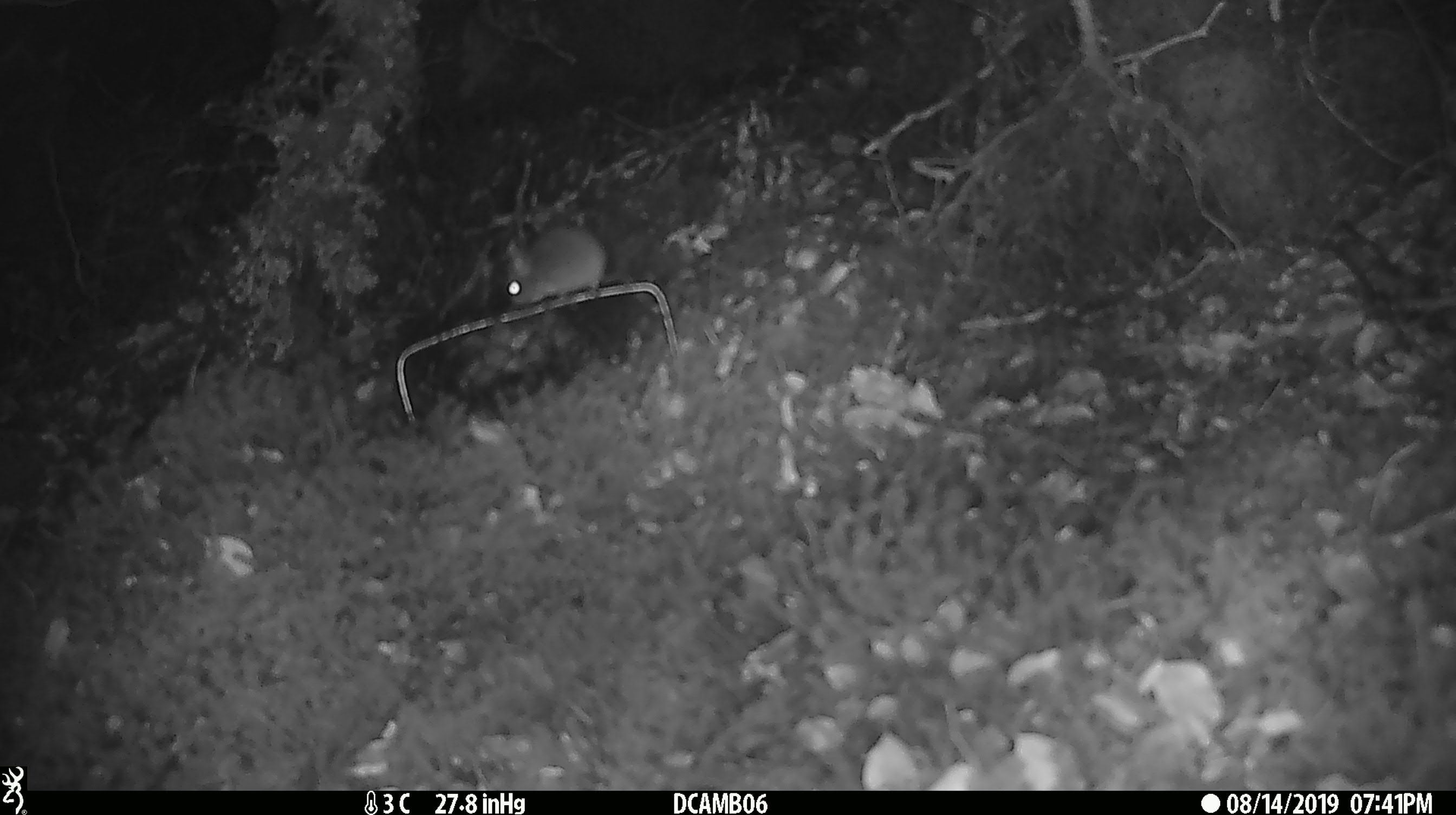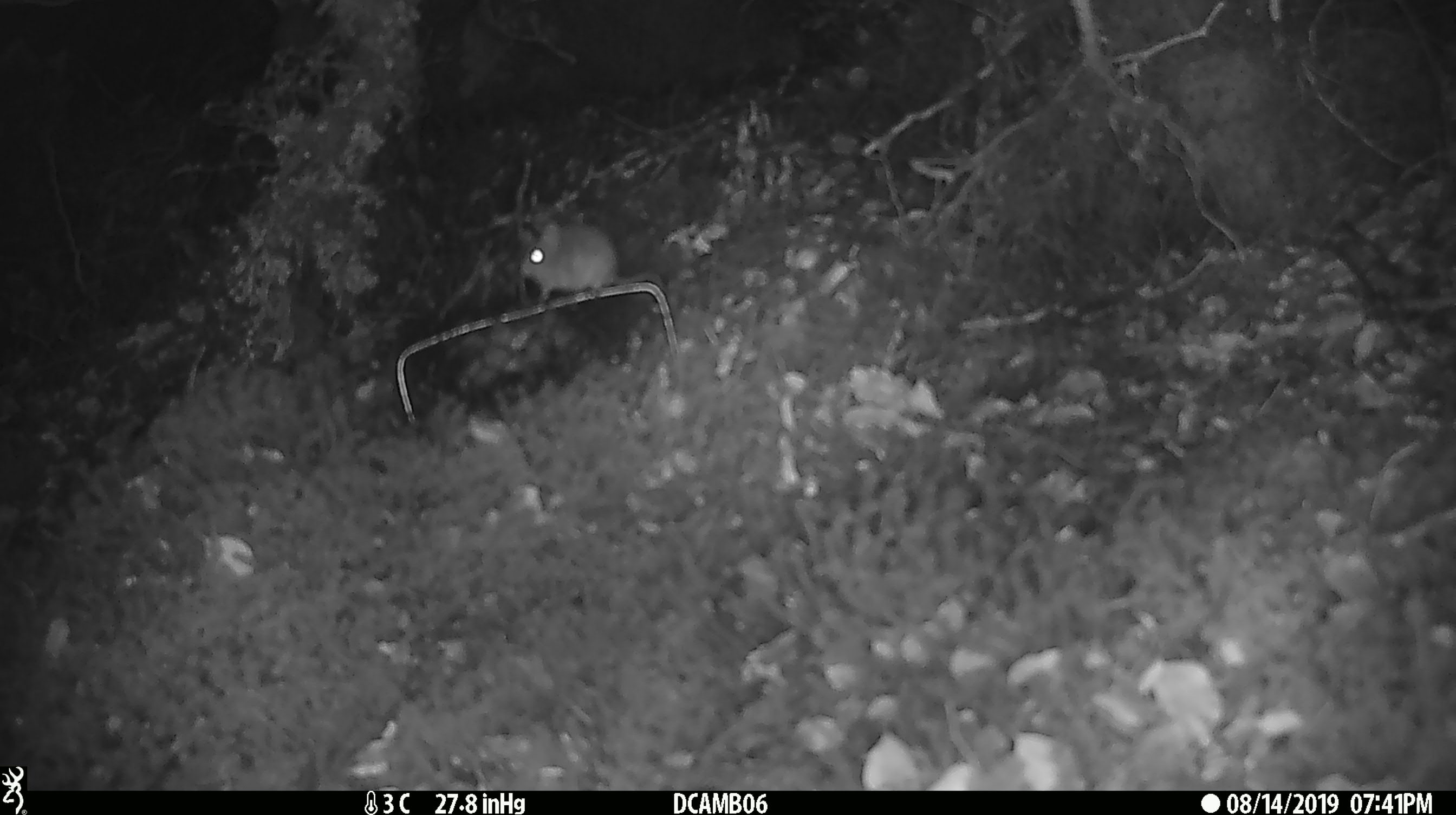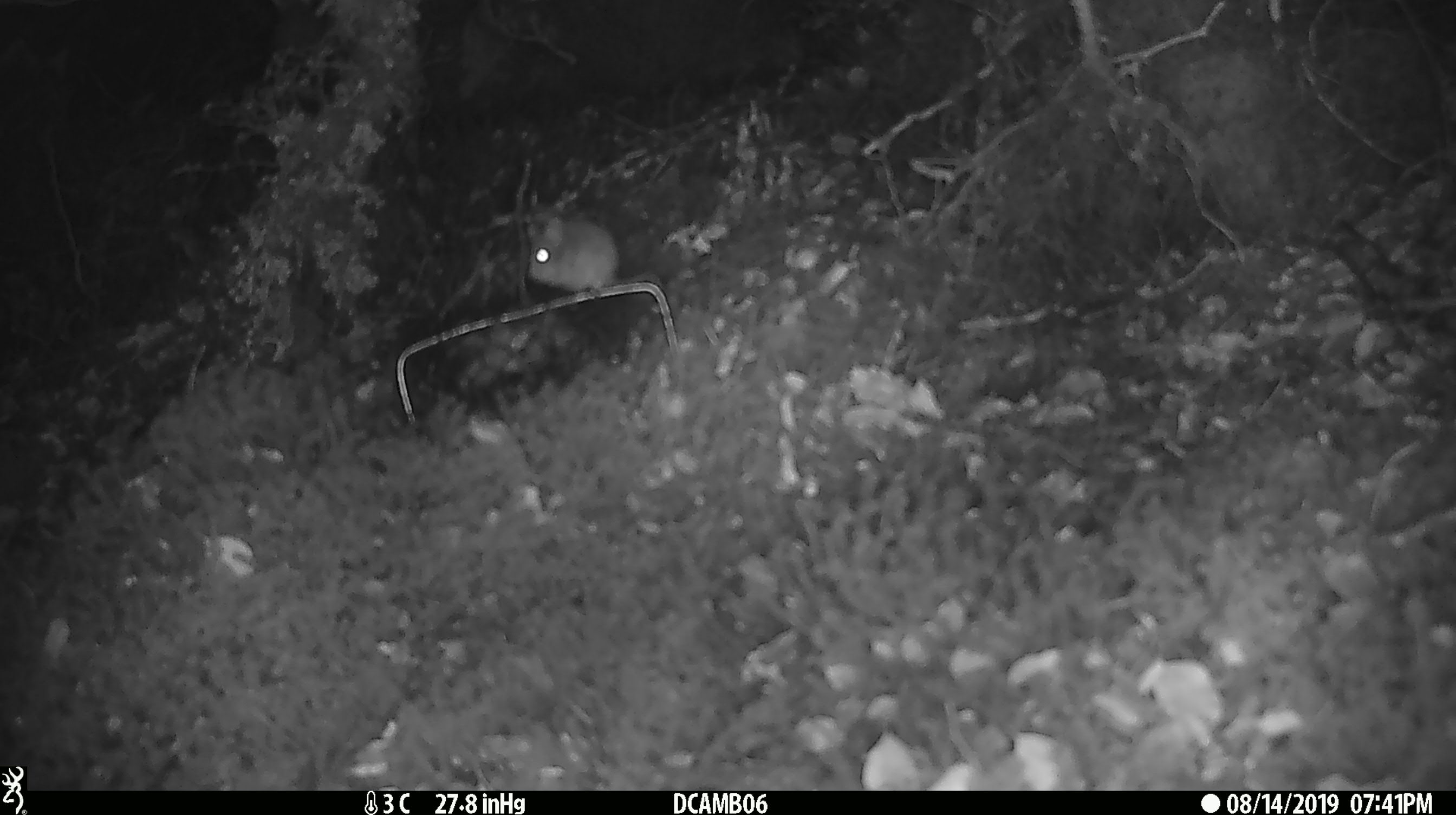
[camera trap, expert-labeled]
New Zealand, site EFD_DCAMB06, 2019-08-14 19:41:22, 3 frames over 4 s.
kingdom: Animalia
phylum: Chordata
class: Mammalia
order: Rodentia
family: Muridae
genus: Mus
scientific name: Mus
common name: mouse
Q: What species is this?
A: Mouse (Mus).